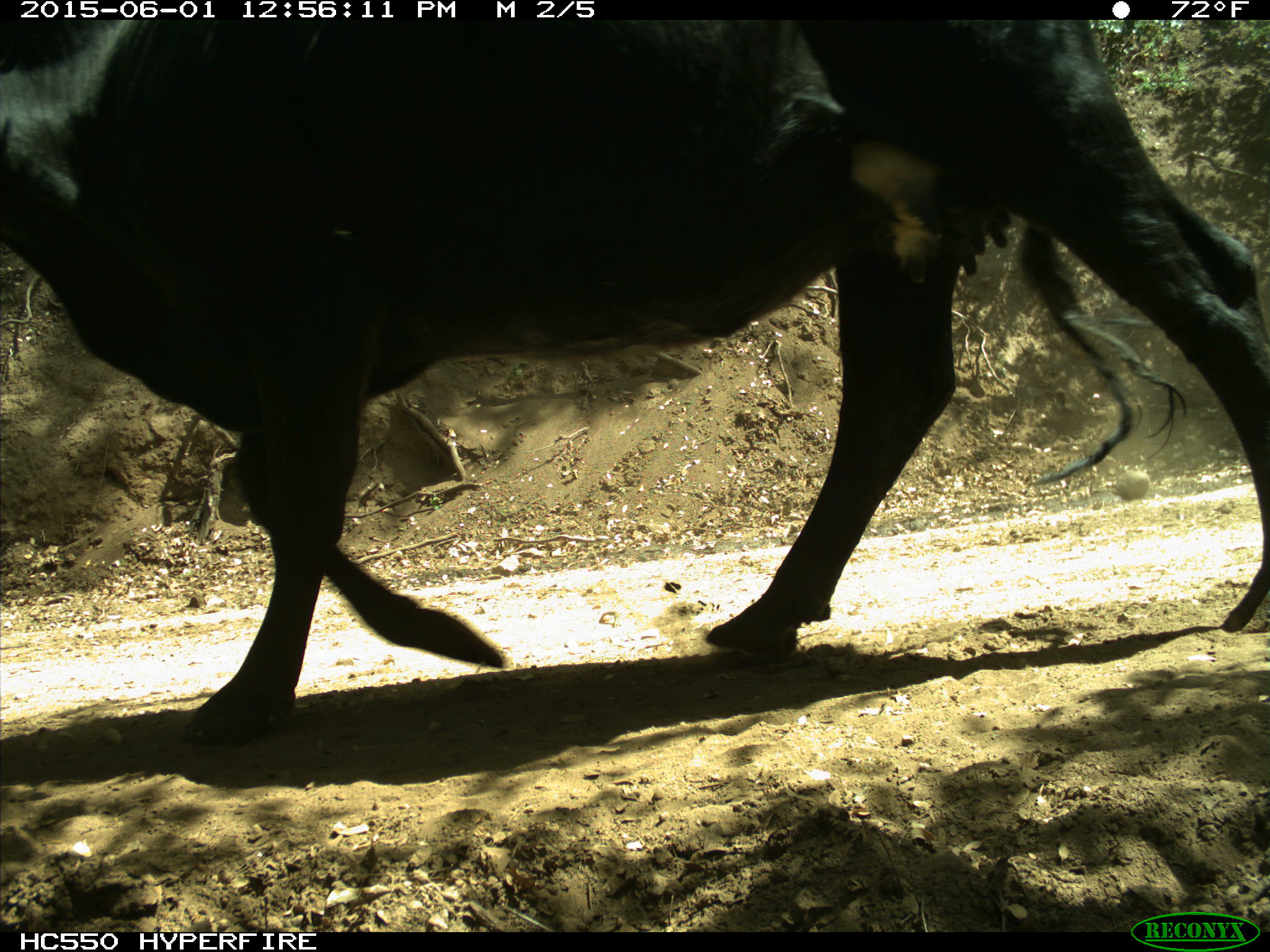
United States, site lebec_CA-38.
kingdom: Animalia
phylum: Chordata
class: Mammalia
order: Artiodactyla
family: Bovidae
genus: Bos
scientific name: Bos taurus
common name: domestic cow